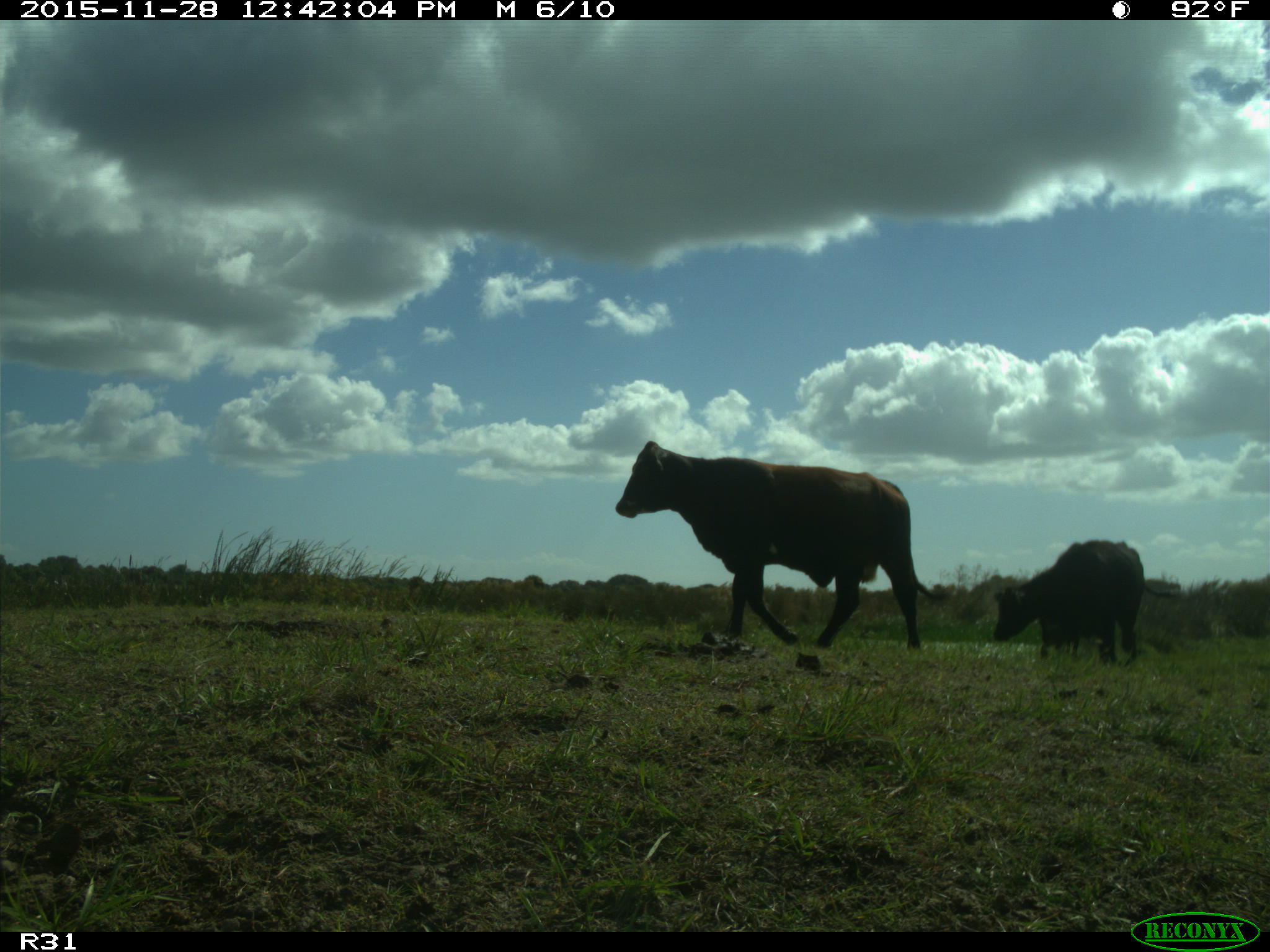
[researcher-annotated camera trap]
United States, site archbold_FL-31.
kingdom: Animalia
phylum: Chordata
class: Mammalia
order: Artiodactyla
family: Bovidae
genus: Bos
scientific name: Bos taurus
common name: domestic cow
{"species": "Bos taurus (domestic cow)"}